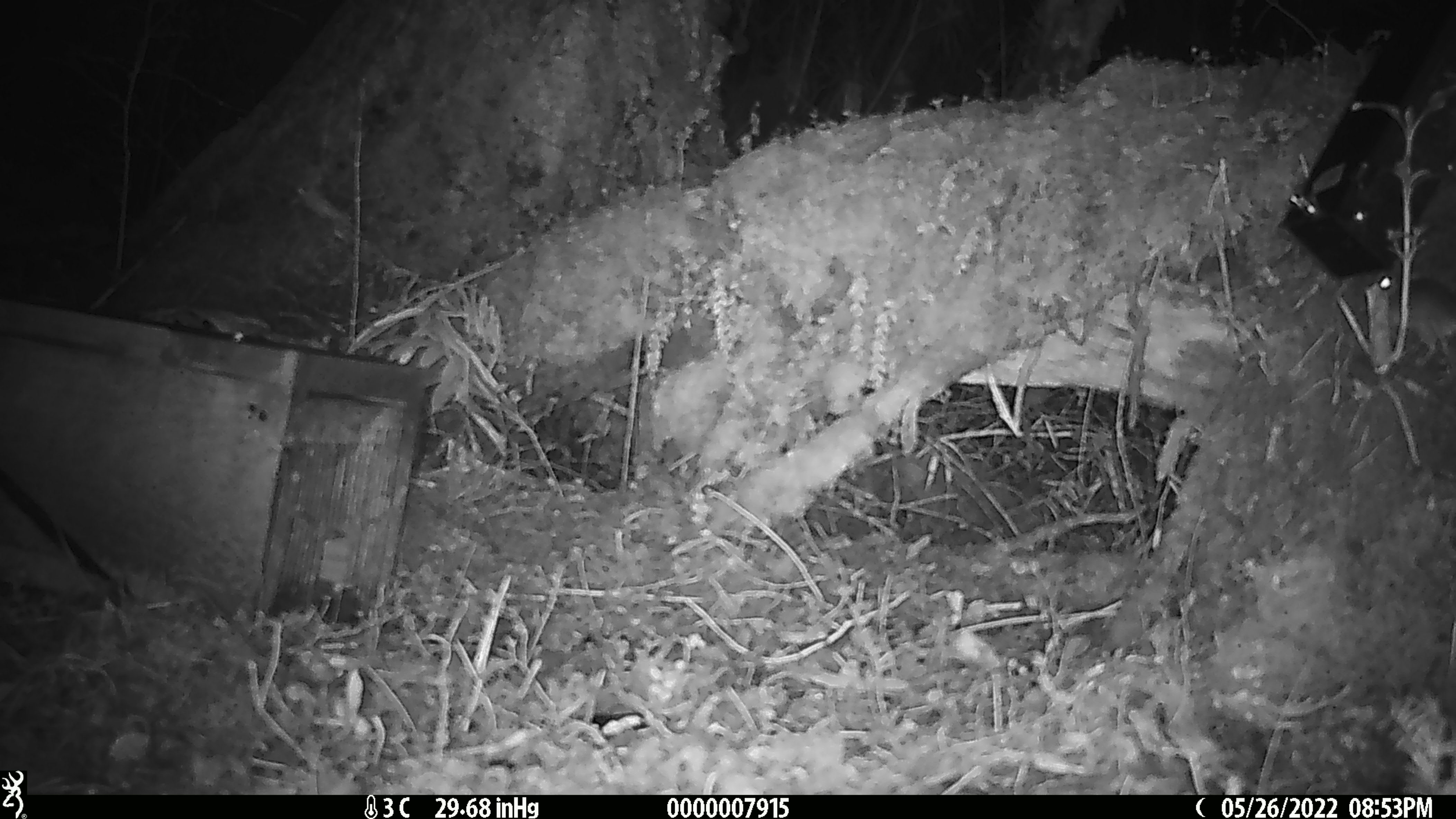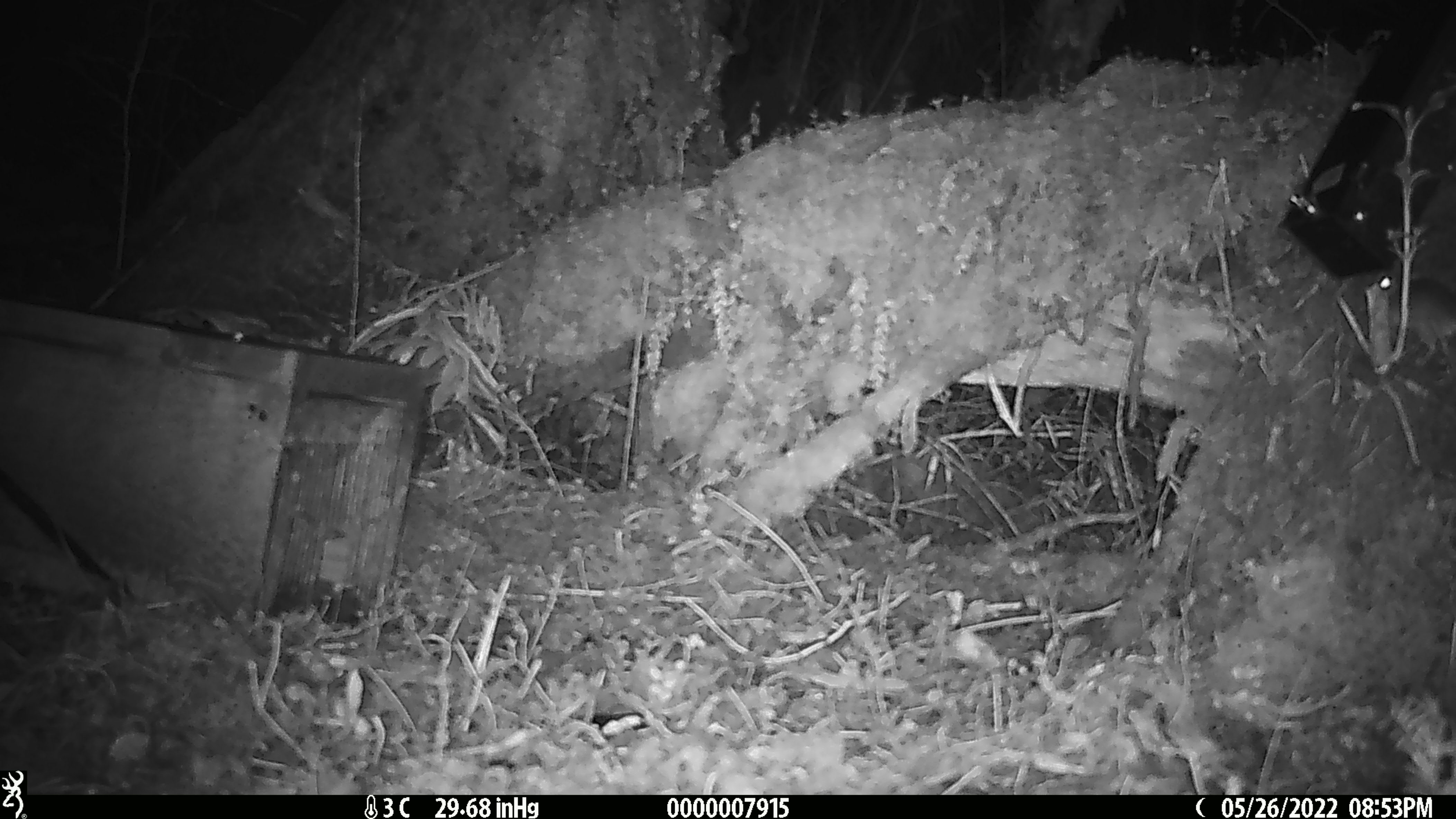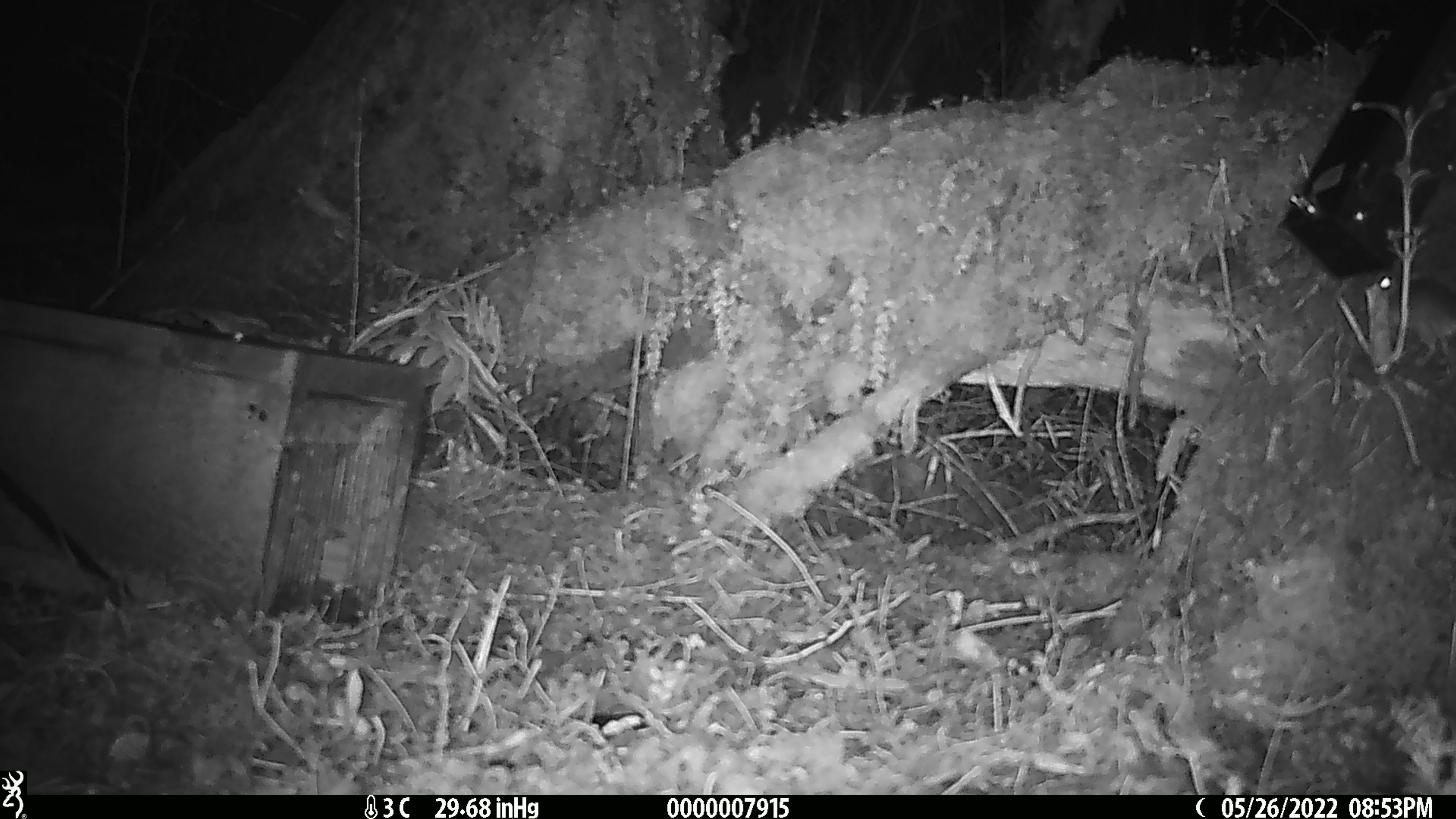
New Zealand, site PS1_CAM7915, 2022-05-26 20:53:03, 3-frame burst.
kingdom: Animalia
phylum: Chordata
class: Mammalia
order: Rodentia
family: Muridae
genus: Mus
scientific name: Mus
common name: mouse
Mouse (Mus).